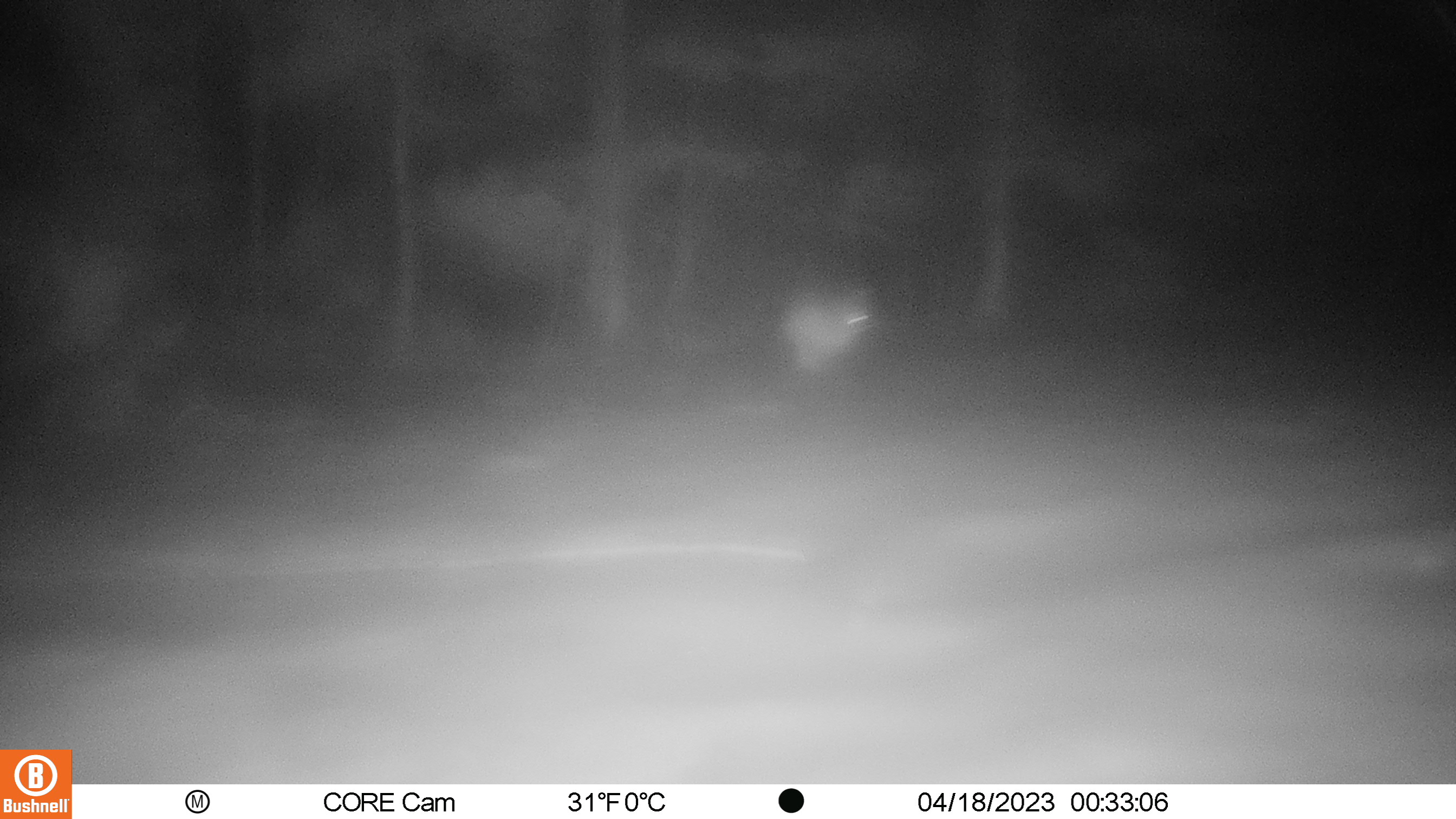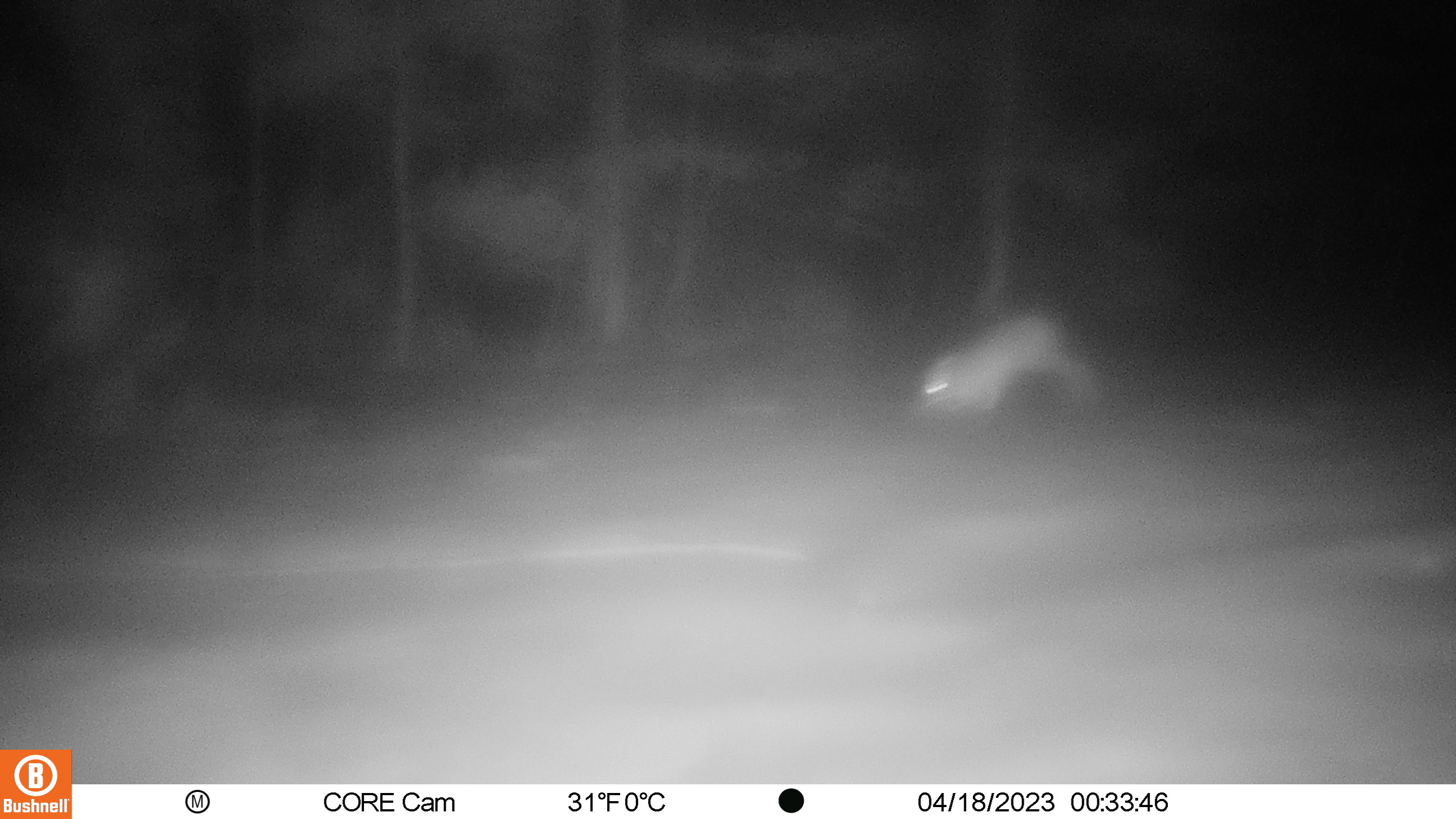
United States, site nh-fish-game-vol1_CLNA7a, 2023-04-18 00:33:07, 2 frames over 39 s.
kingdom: Animalia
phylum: Chordata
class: Mammalia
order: Lagomorpha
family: Leporidae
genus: Lepus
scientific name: Lepus americanus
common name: snowshoe hare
Snowshoe hare (Lepus americanus).